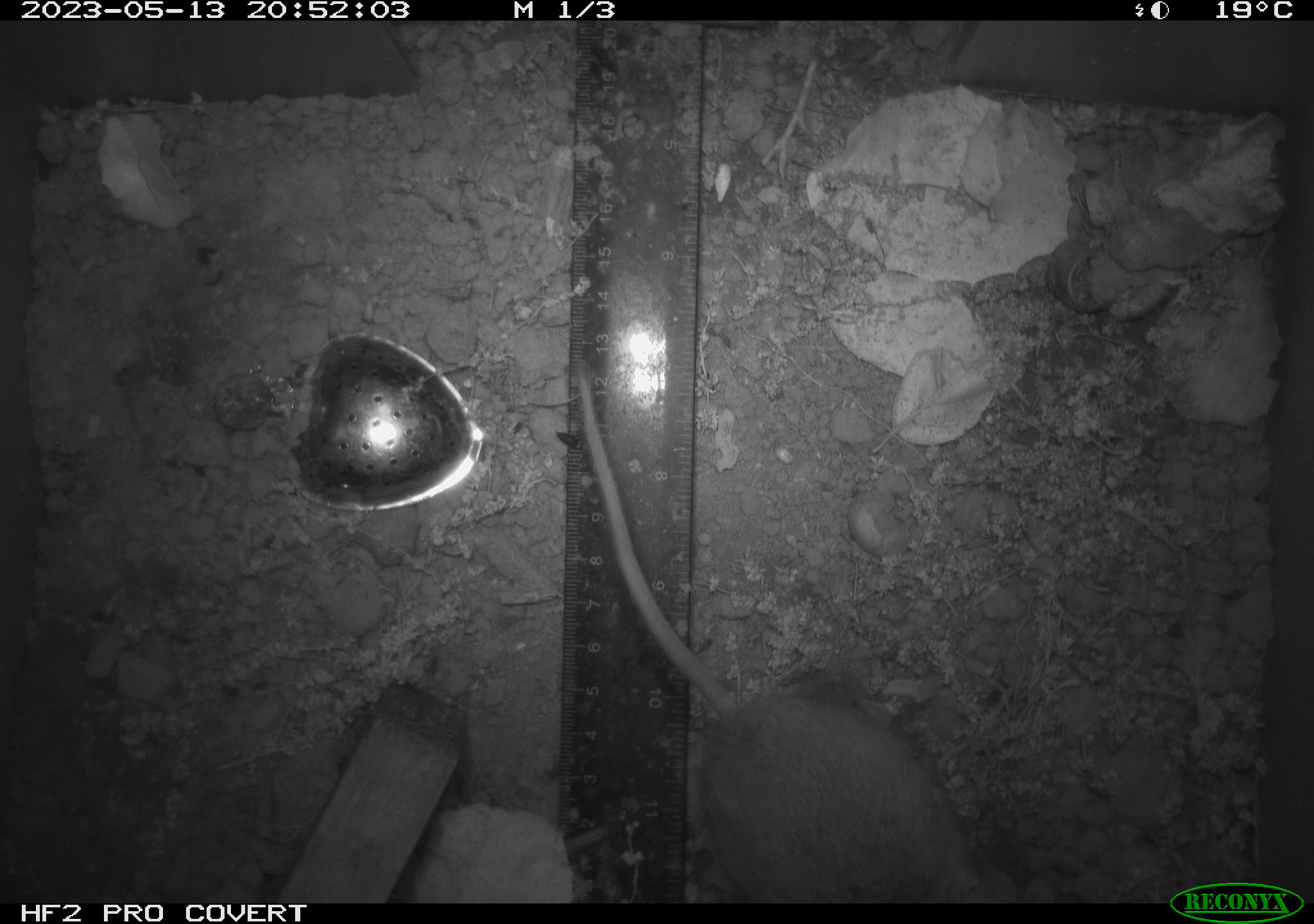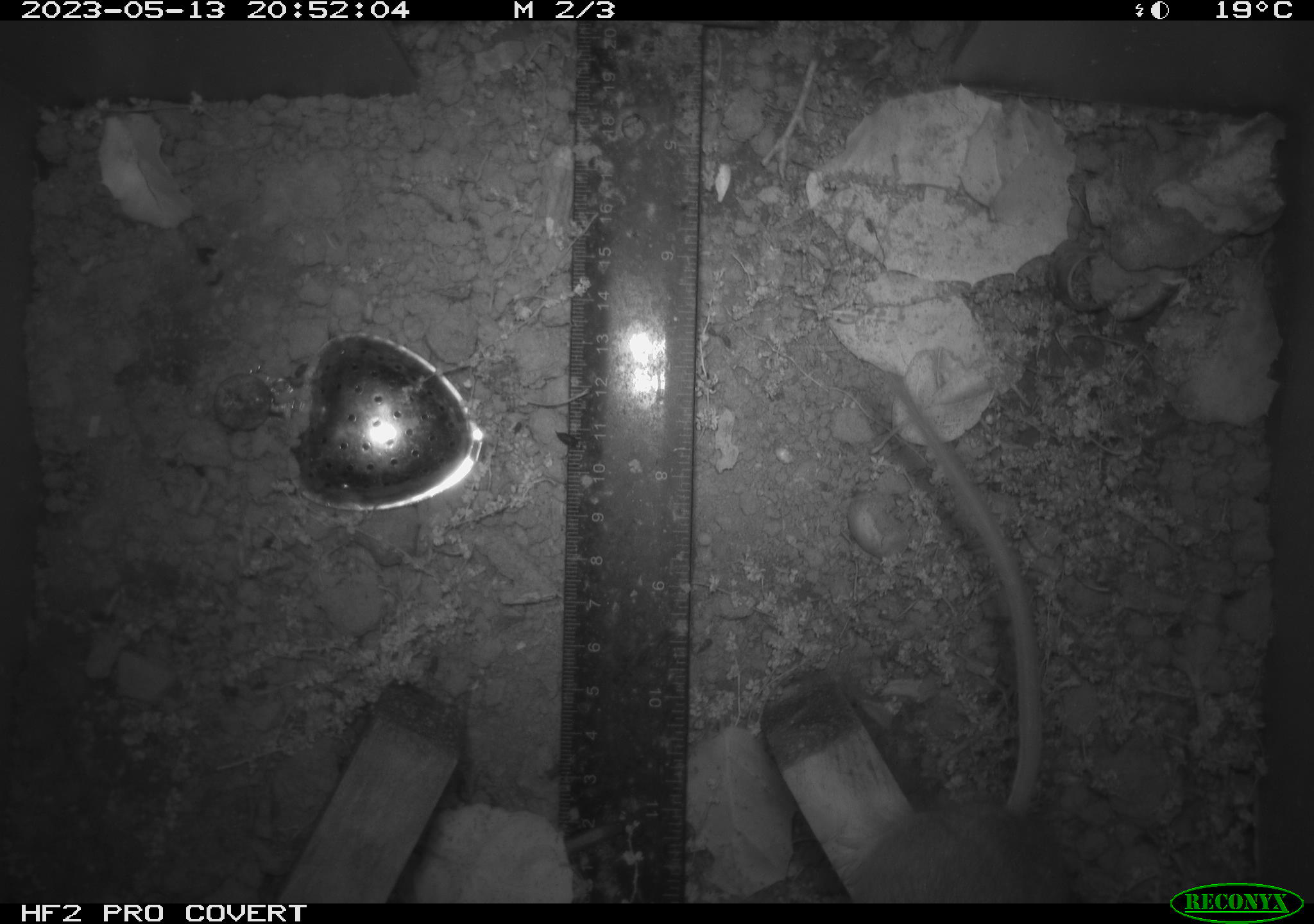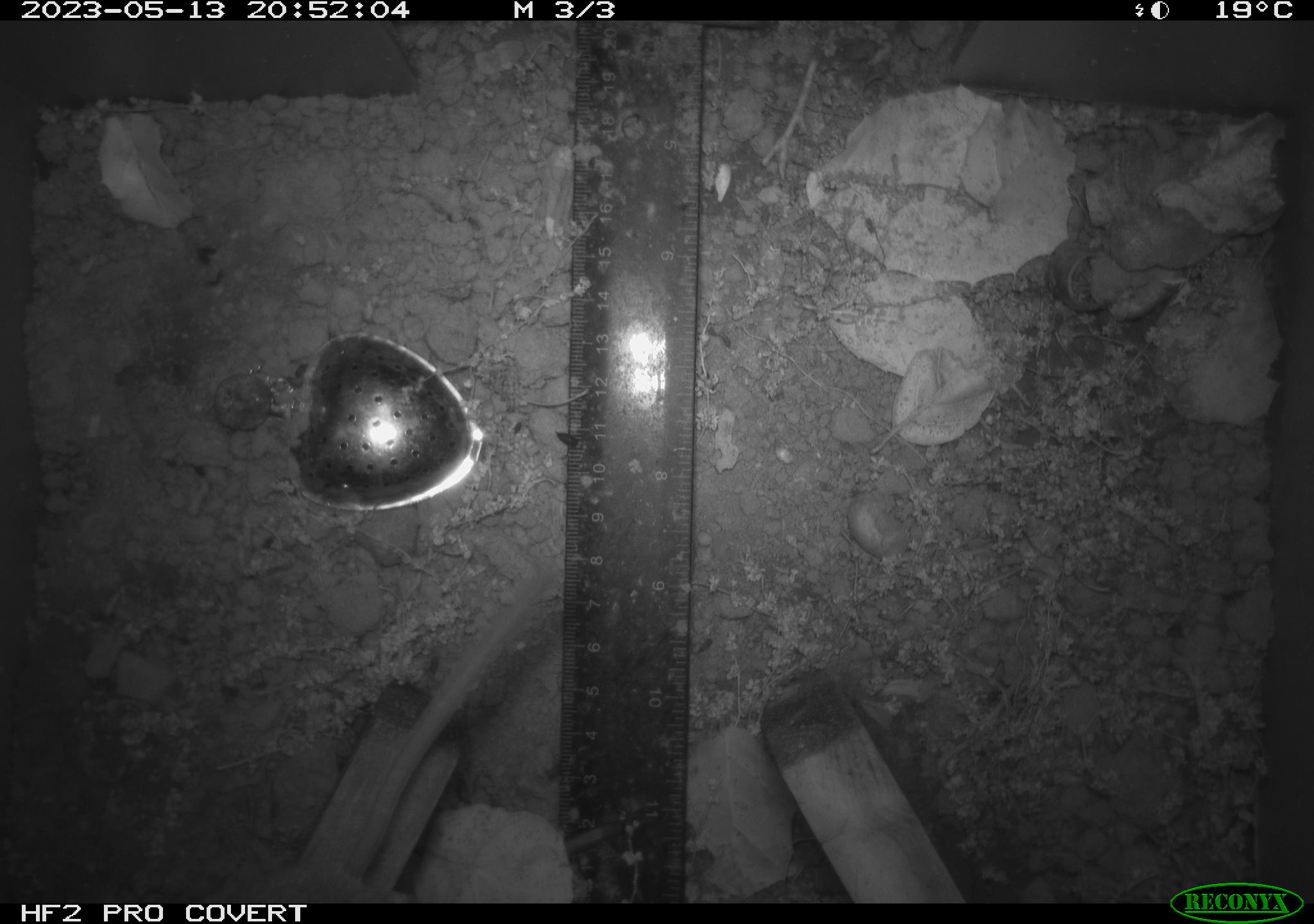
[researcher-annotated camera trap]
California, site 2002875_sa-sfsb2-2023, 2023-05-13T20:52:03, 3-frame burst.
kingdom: Animalia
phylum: Chordata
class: Mammalia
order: Rodentia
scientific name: Rodentia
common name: mouse species